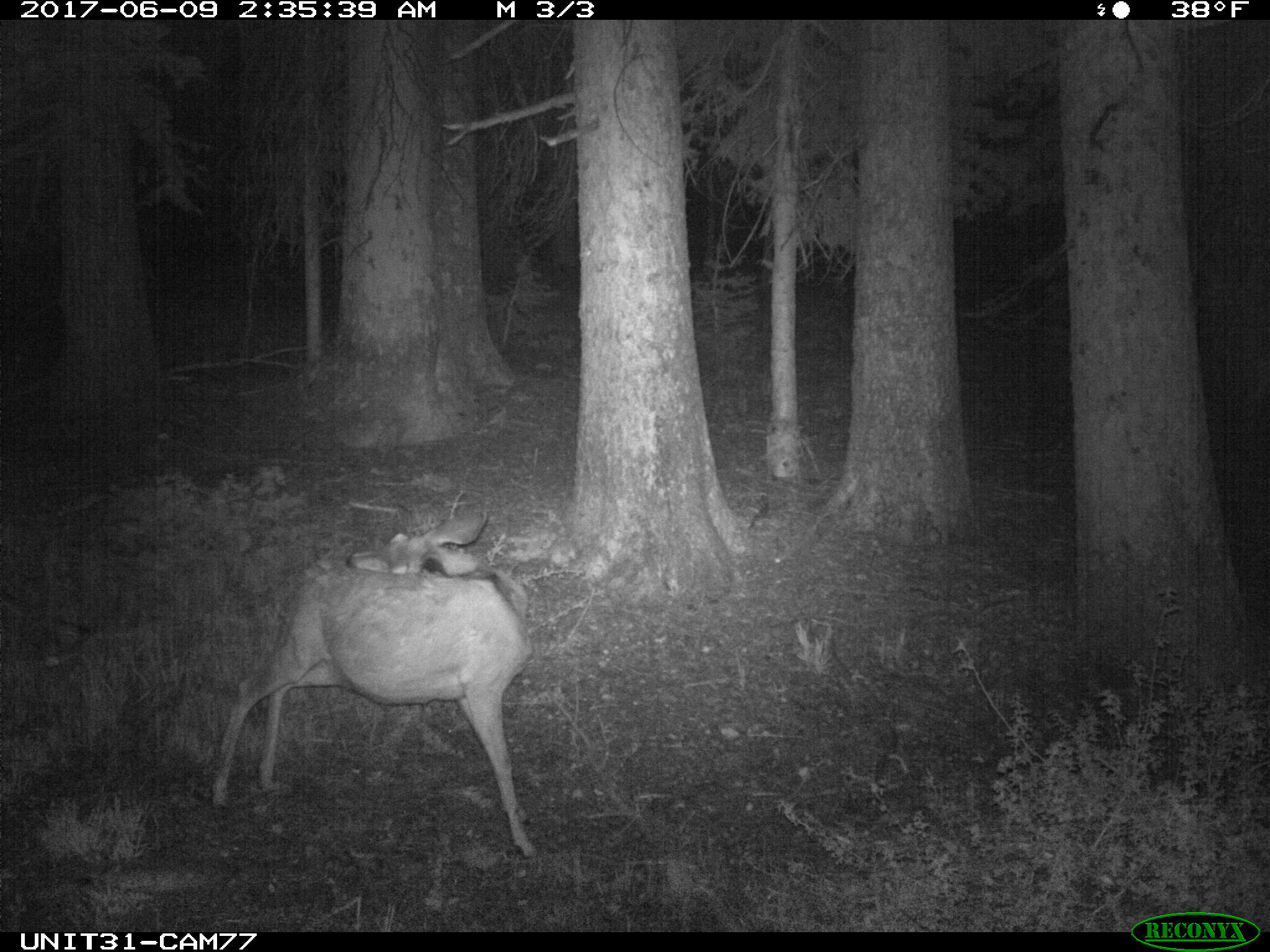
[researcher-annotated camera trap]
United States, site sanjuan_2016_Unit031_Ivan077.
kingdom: Animalia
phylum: Chordata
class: Mammalia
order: Artiodactyla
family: Cervidae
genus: Odocoileus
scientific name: Odocoileus hemionus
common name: mule deer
Odocoileus hemionus (mule deer).